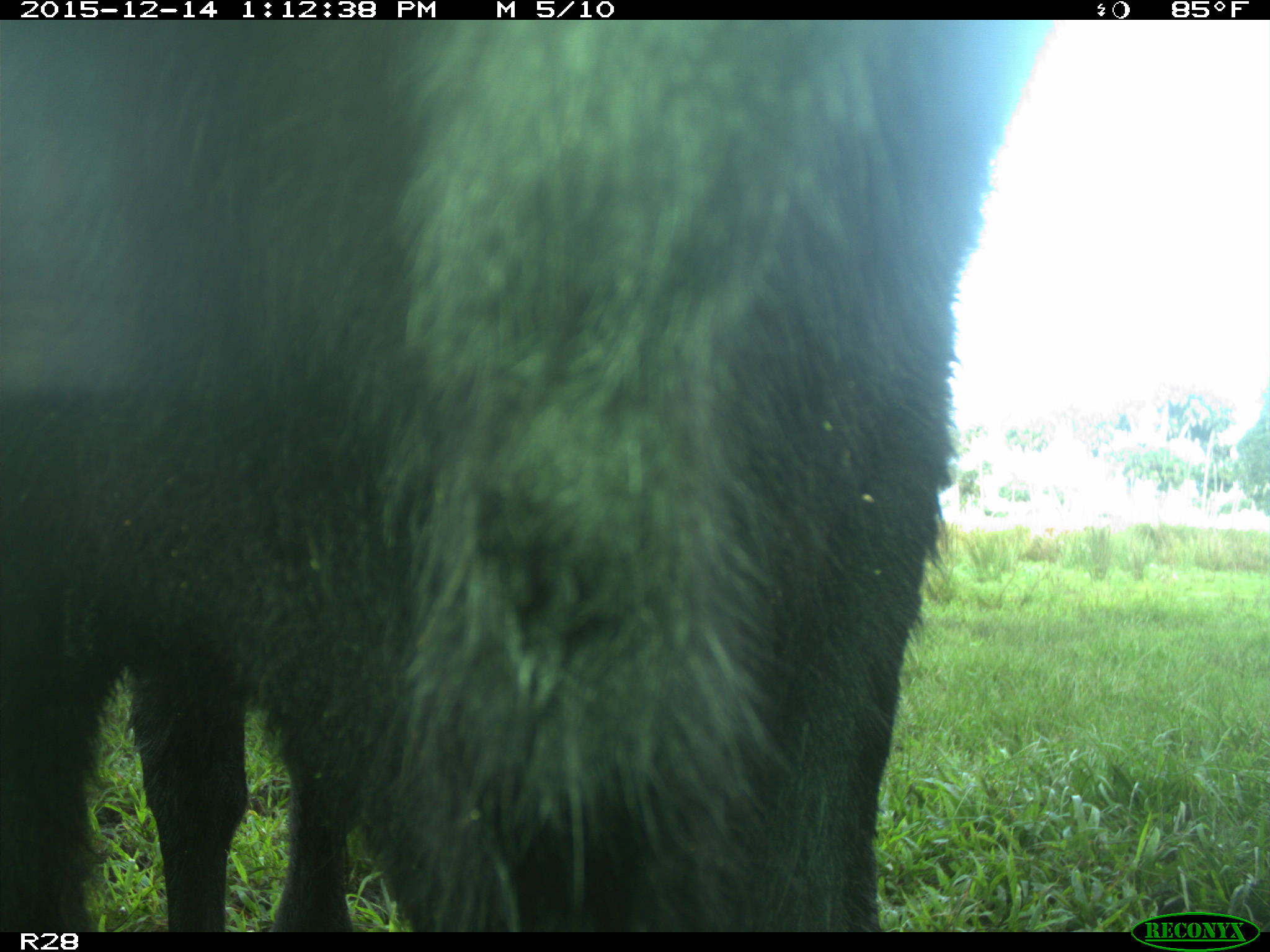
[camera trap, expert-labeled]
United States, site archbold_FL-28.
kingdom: Animalia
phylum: Chordata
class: Mammalia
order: Artiodactyla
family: Bovidae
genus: Bos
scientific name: Bos taurus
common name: domestic cow